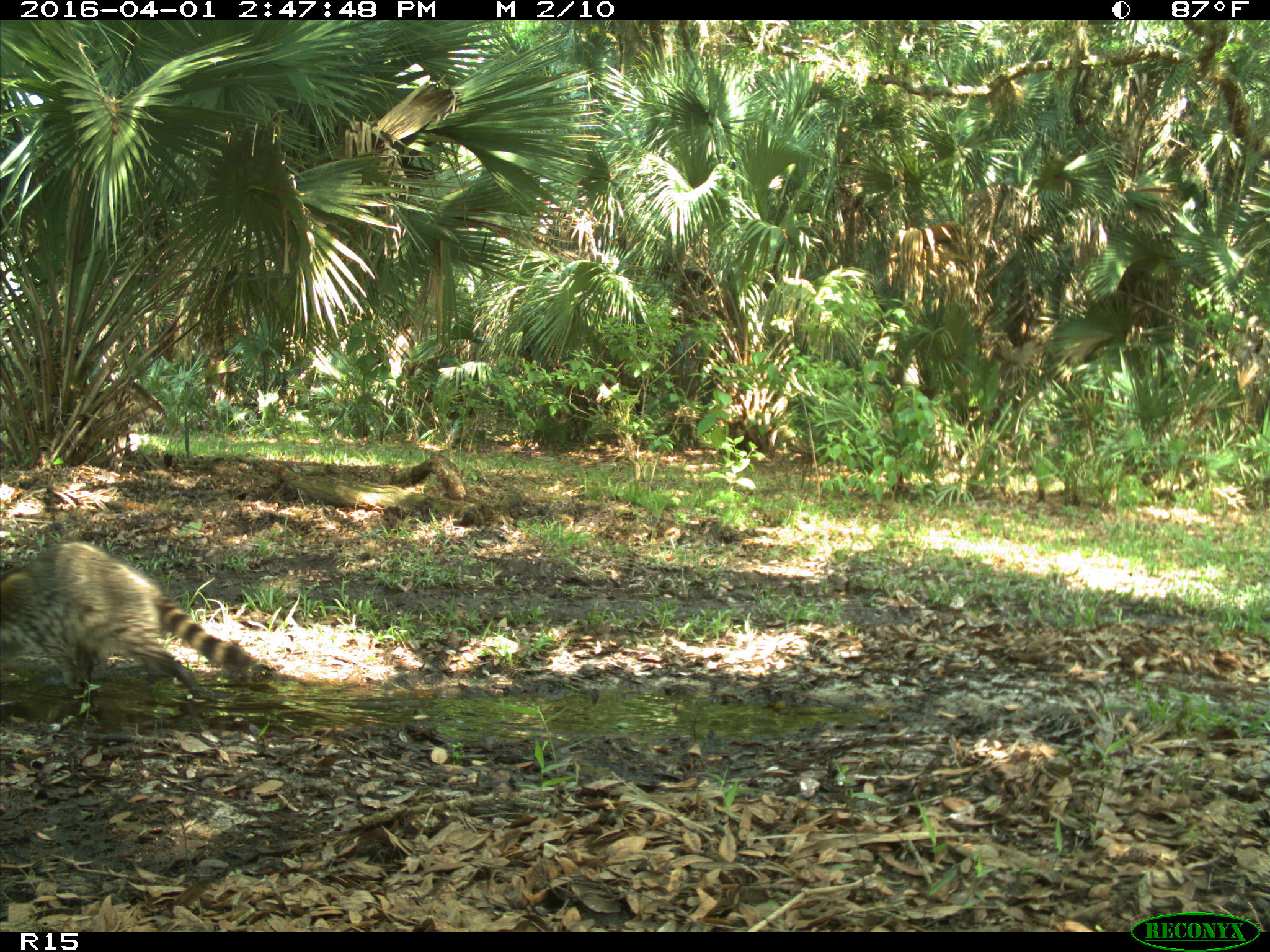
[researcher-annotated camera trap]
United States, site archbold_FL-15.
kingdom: Animalia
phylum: Chordata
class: Mammalia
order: Carnivora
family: Procyonidae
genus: Procyon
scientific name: Procyon lotor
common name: common raccoon